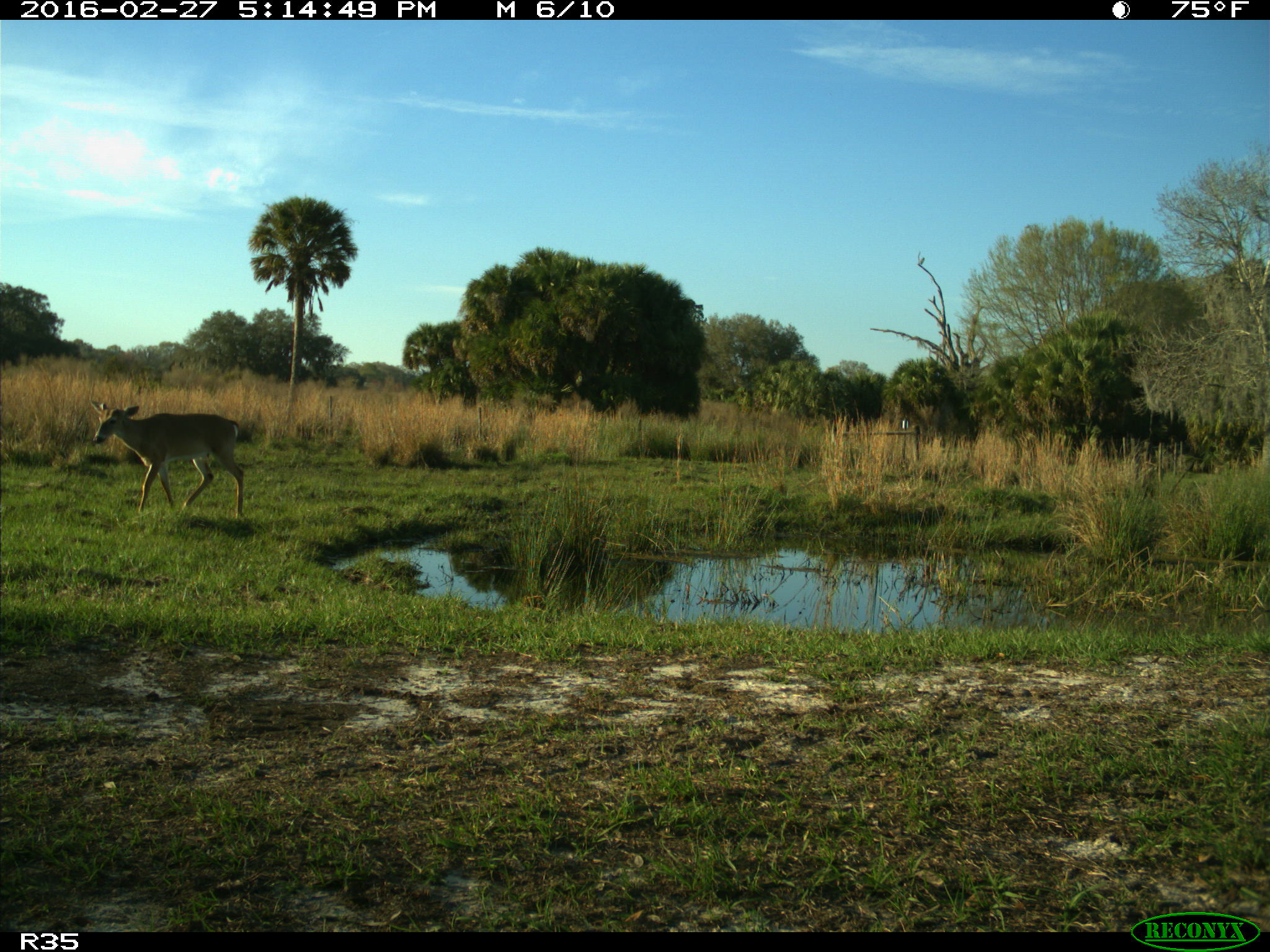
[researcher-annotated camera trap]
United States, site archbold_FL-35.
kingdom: Animalia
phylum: Chordata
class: Mammalia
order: Artiodactyla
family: Cervidae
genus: Odocoileus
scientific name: Odocoileus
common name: deer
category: unidentified deer